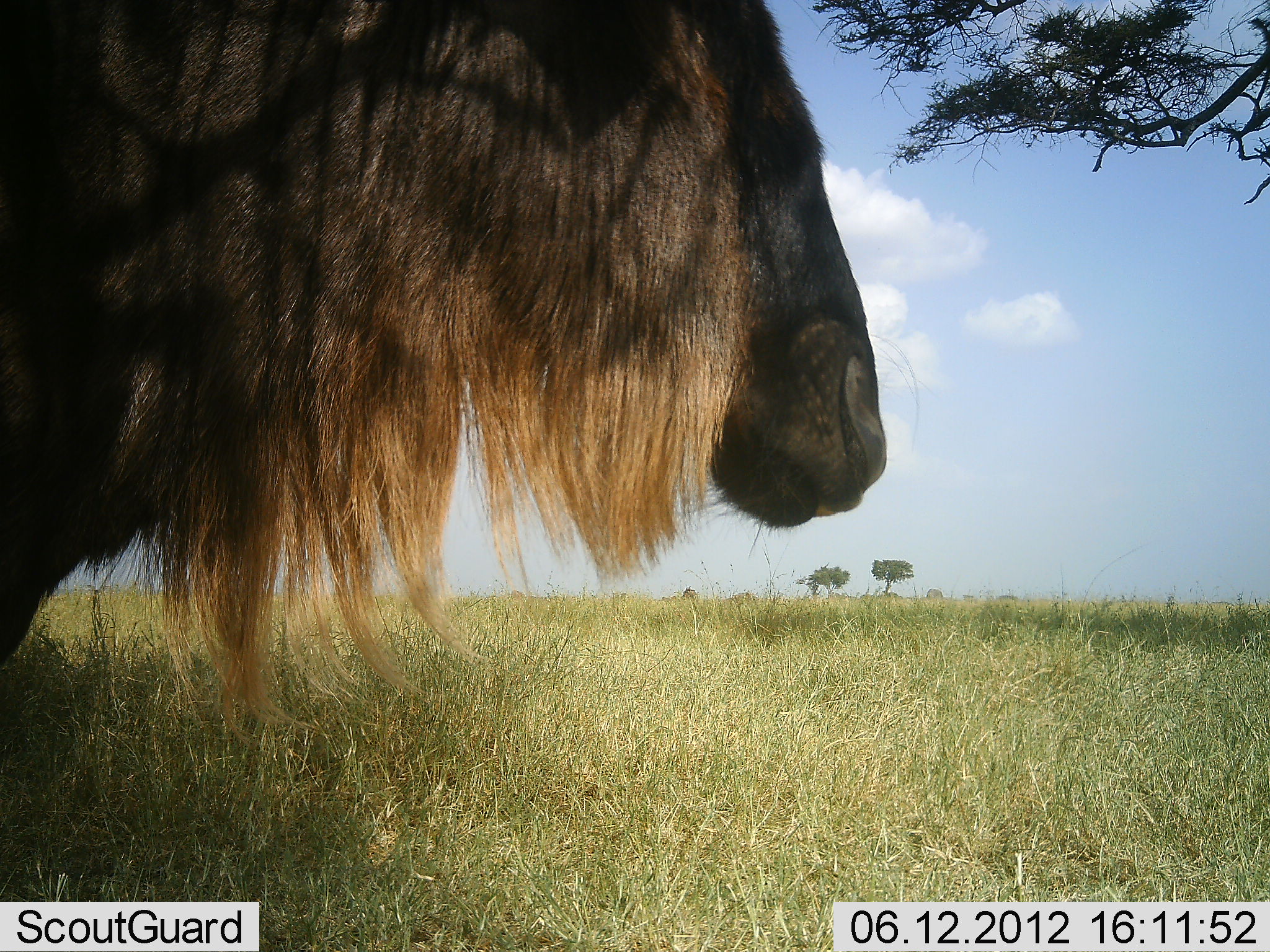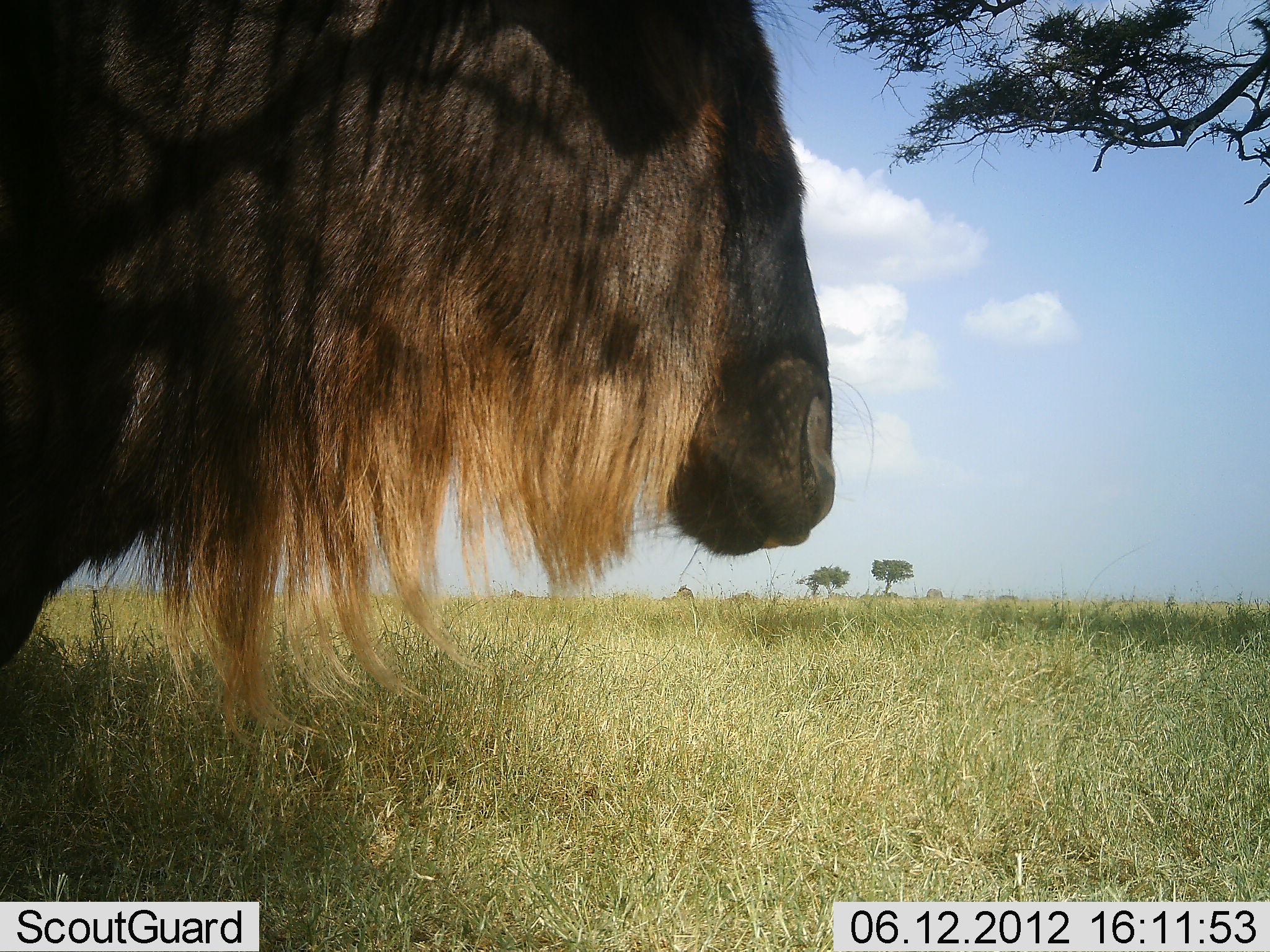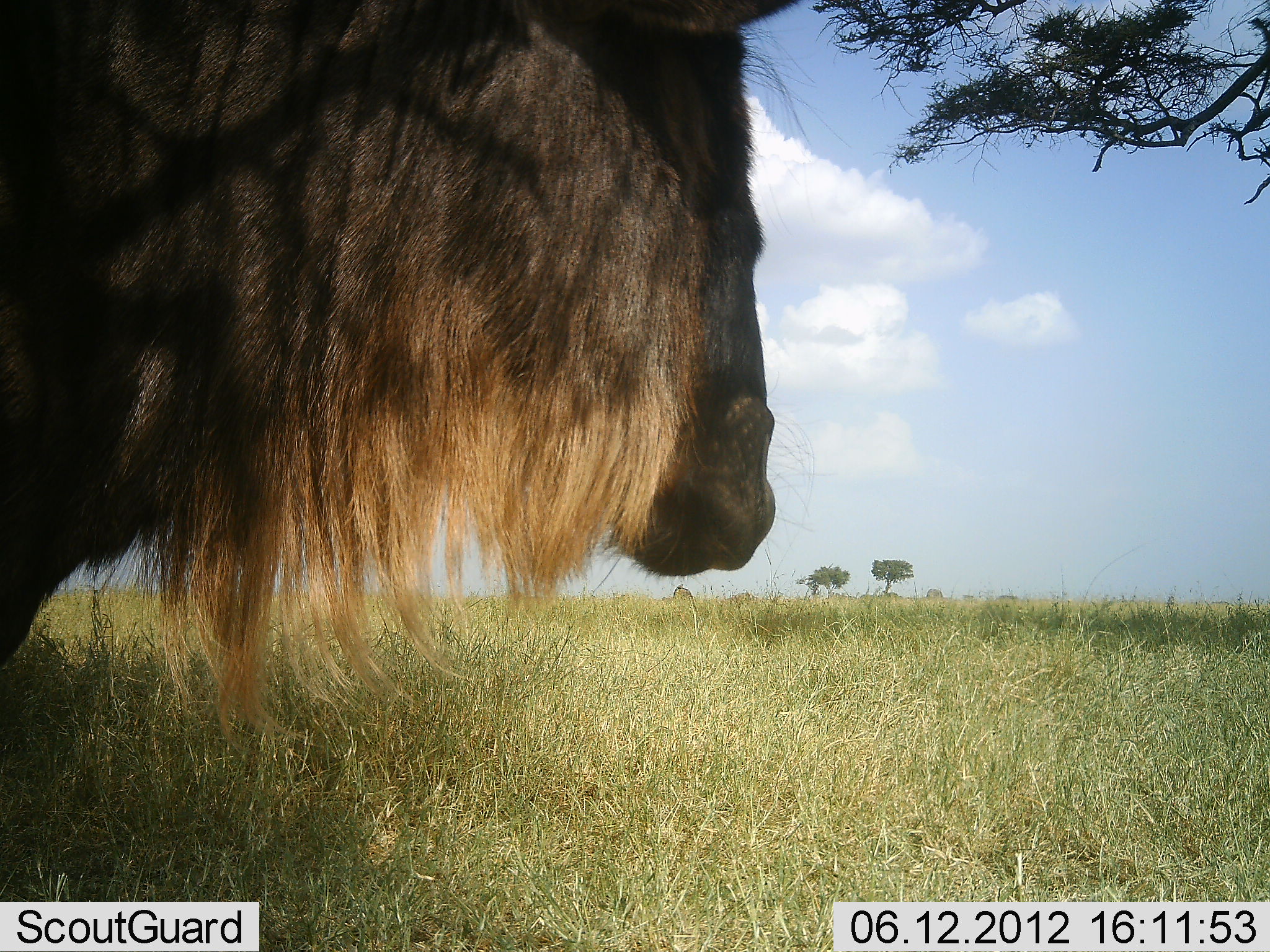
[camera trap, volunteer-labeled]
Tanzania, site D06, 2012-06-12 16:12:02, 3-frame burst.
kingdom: Animalia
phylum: Chordata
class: Mammalia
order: Artiodactyla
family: Bovidae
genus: Connochaetes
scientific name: Connochaetes taurinus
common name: blue wildebeest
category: wildebeest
Wildebeest (blue wildebeest) (Connochaetes taurinus), count 1. Behavior (volunteer vote fractions): standing 100%, resting 0%, moving 0%, interacting 0%. Young present (vote fraction): 0%. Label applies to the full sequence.